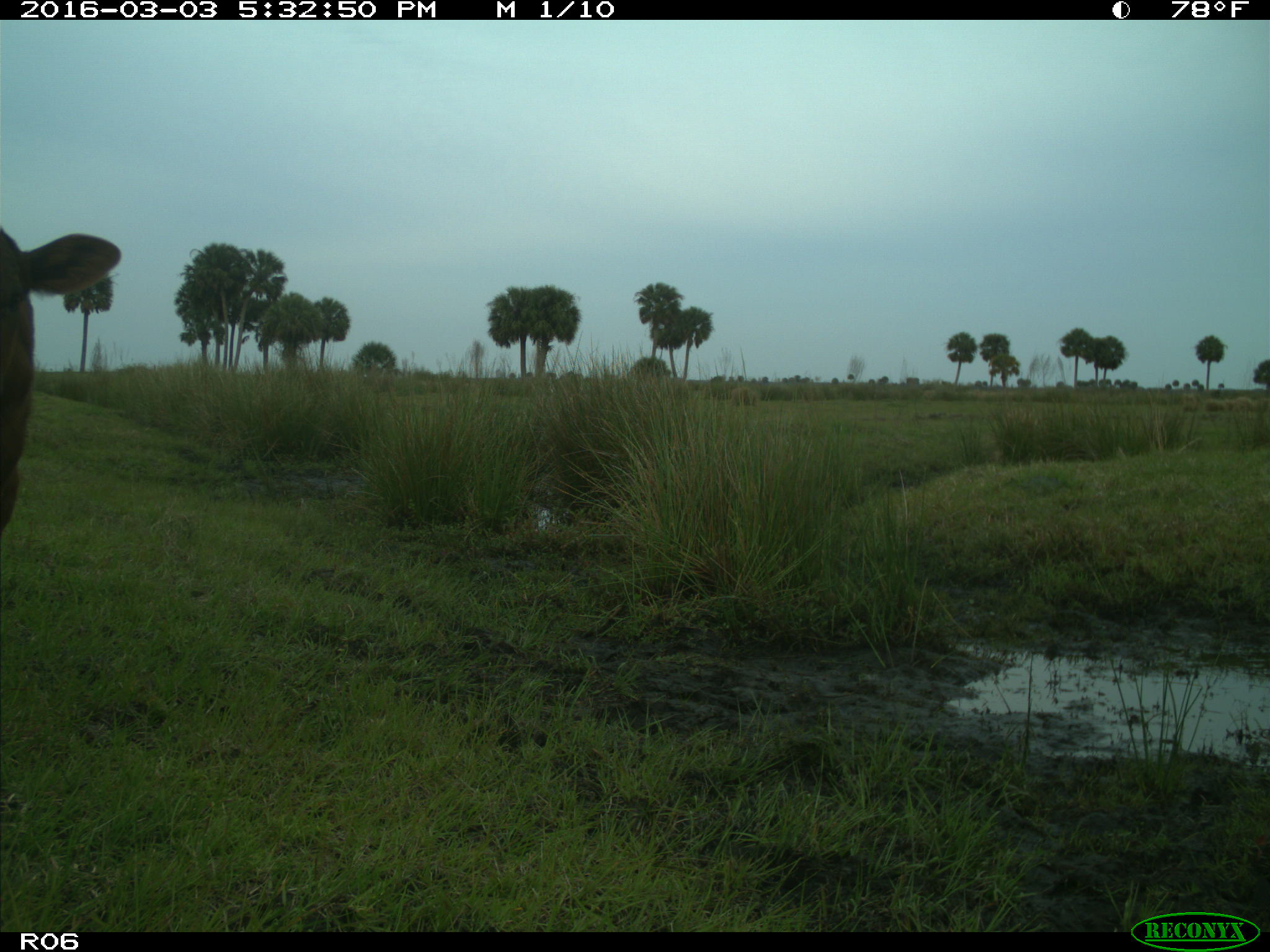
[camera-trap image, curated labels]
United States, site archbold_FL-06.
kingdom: Animalia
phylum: Chordata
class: Mammalia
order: Artiodactyla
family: Bovidae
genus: Bos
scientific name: Bos taurus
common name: domestic cow